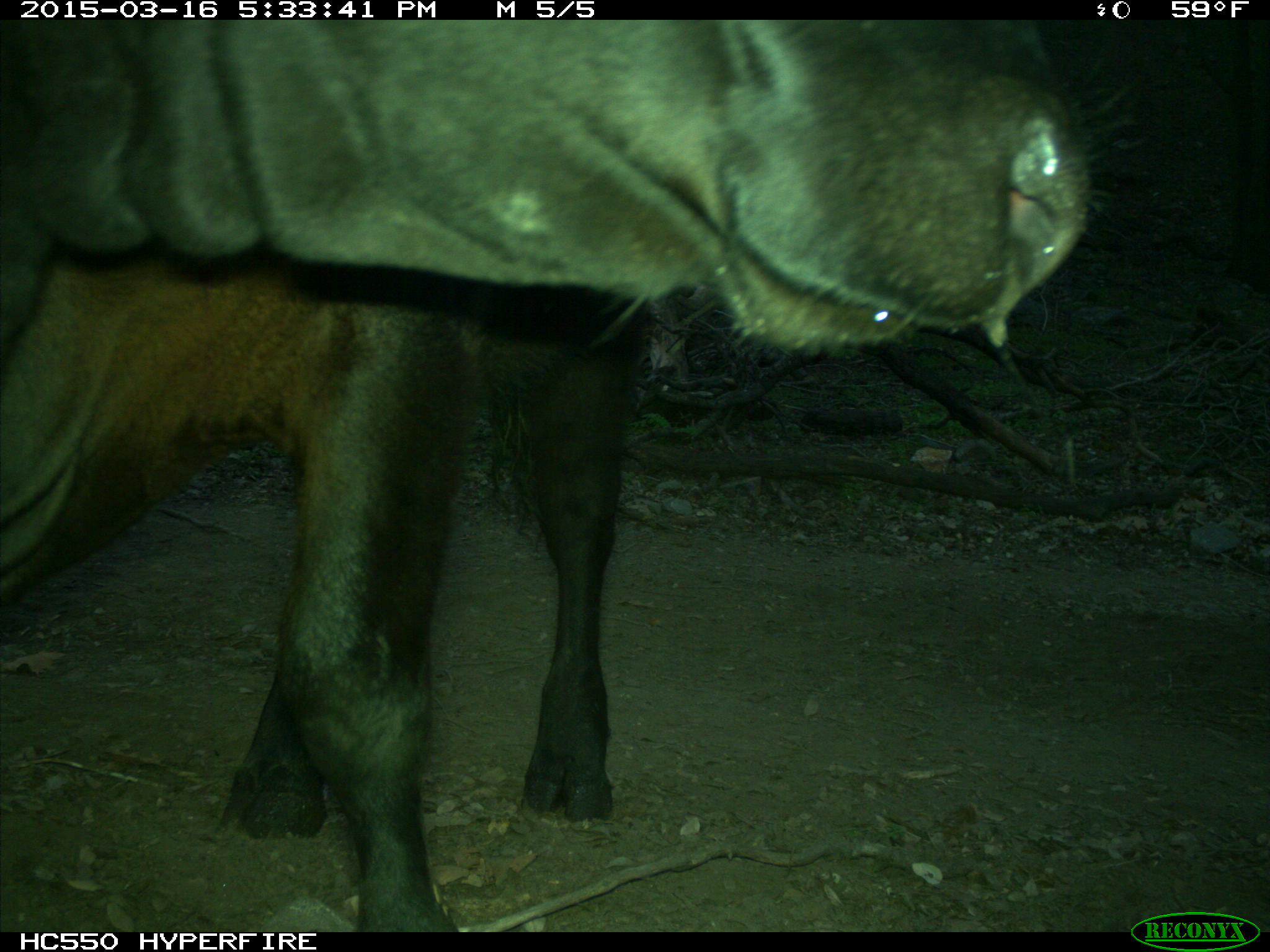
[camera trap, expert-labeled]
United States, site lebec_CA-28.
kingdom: Animalia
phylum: Chordata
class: Mammalia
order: Artiodactyla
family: Bovidae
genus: Bos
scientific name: Bos taurus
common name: domestic cow